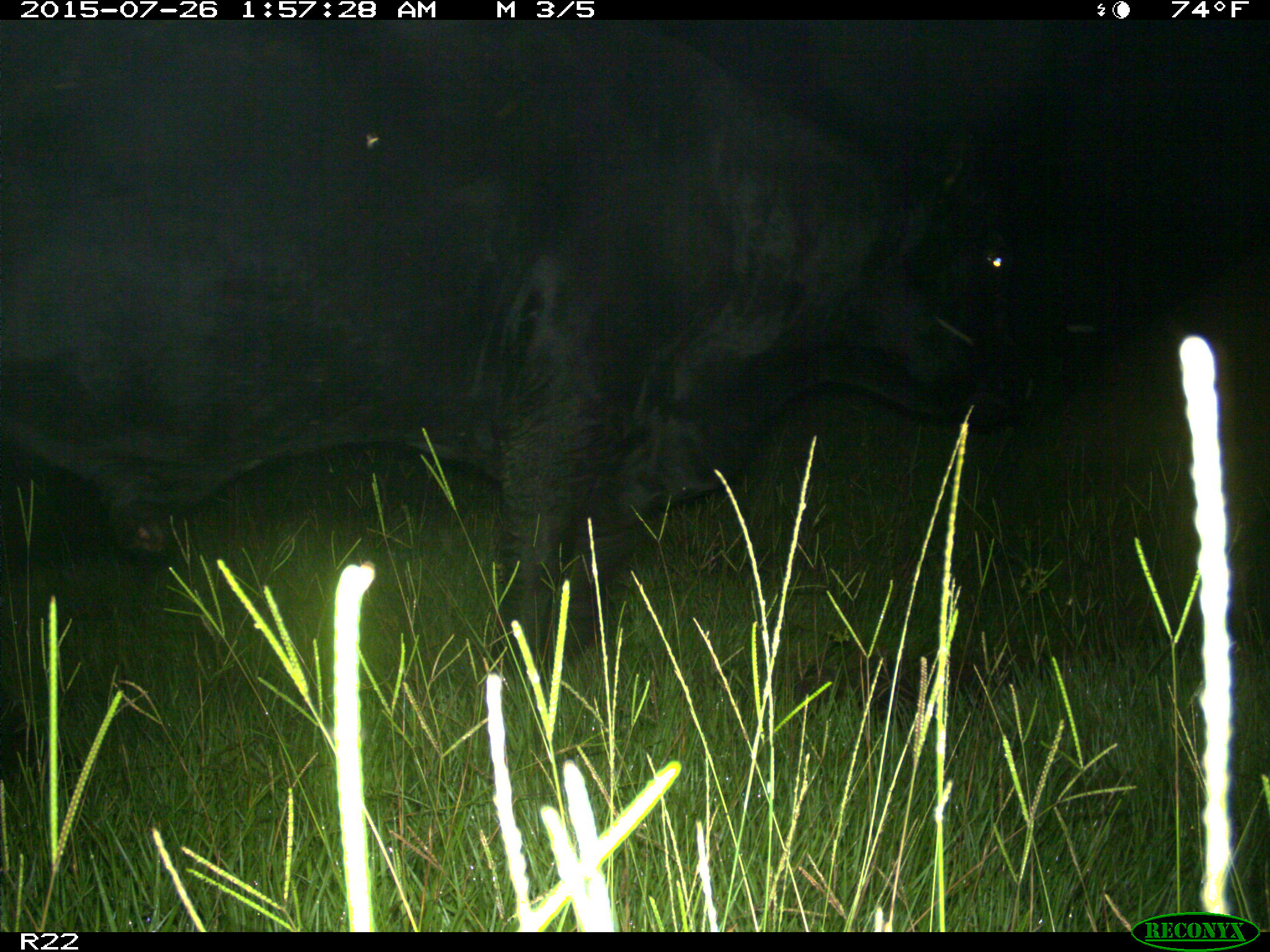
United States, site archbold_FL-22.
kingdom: Animalia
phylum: Chordata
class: Mammalia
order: Artiodactyla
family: Bovidae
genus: Bos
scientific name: Bos taurus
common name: domestic cow